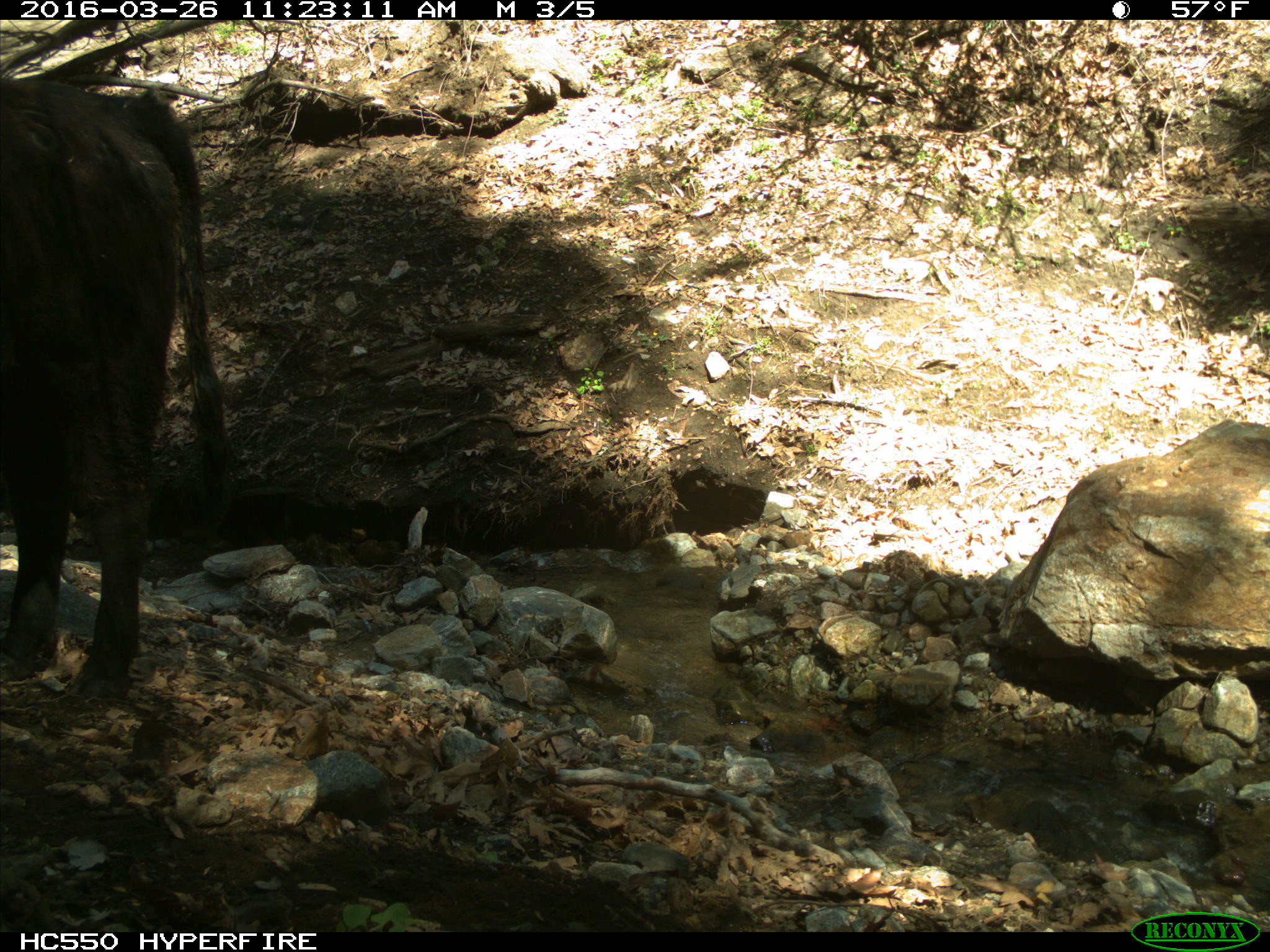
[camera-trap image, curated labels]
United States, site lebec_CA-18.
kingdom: Animalia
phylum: Chordata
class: Mammalia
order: Artiodactyla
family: Bovidae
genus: Bos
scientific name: Bos taurus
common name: domestic cow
Bos taurus (domestic cow).